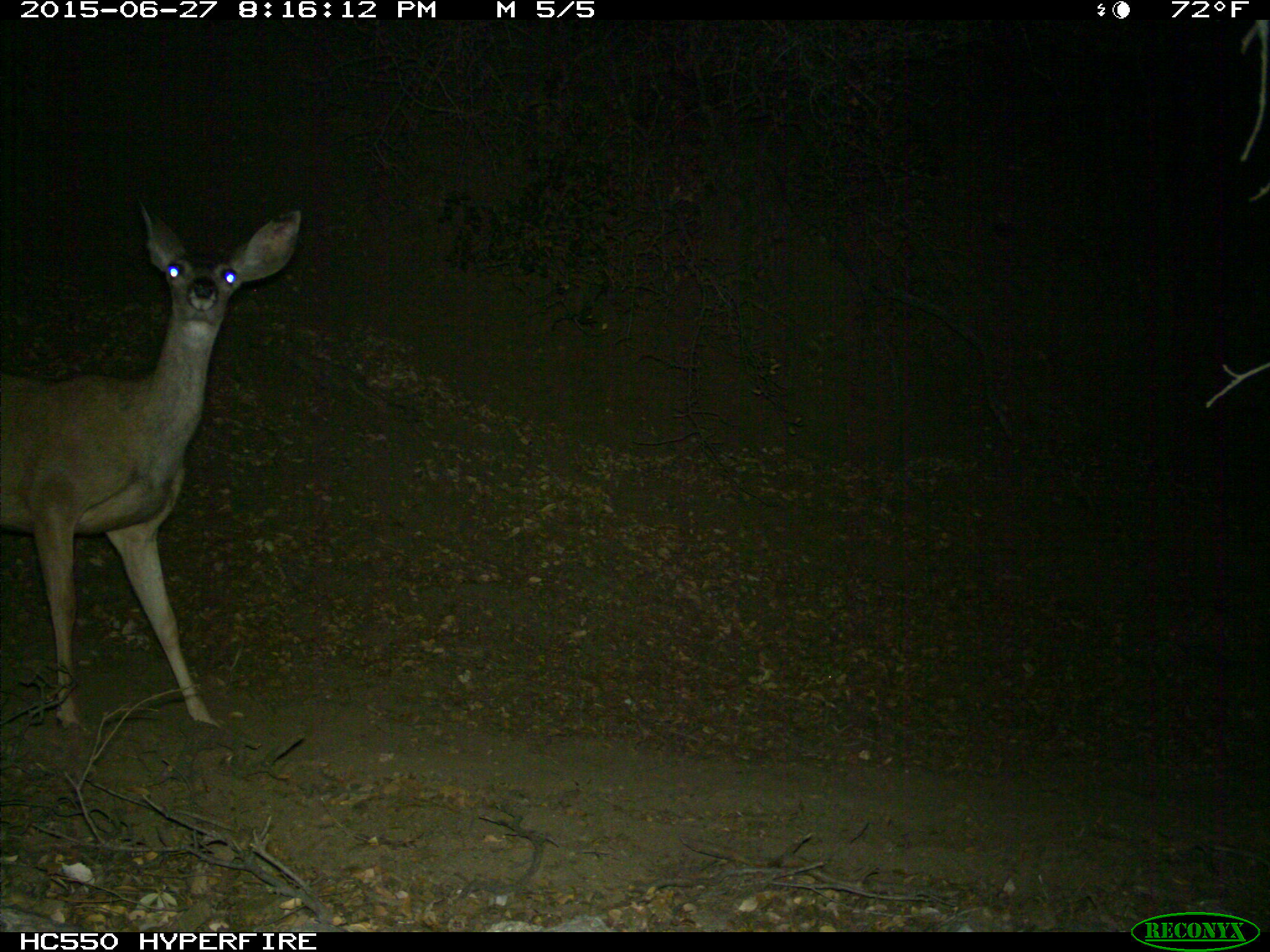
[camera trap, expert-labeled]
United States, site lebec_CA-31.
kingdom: Animalia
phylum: Chordata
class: Mammalia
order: Artiodactyla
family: Cervidae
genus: Odocoileus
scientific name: Odocoileus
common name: deer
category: unidentified deer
Unidentified deer (deer) (Odocoileus).